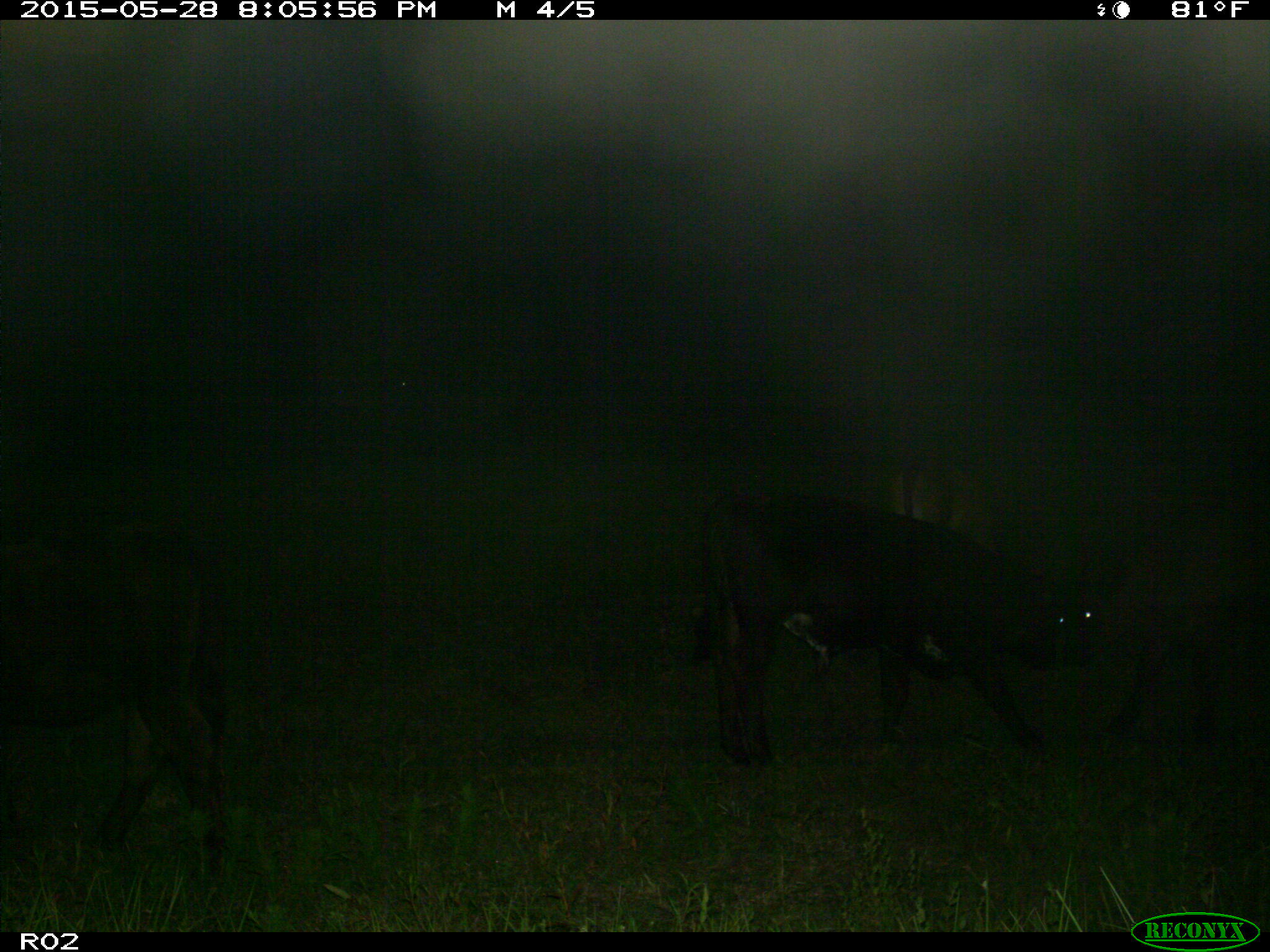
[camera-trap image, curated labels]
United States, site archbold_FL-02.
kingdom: Animalia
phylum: Chordata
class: Mammalia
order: Artiodactyla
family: Bovidae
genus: Bos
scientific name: Bos taurus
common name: domestic cow